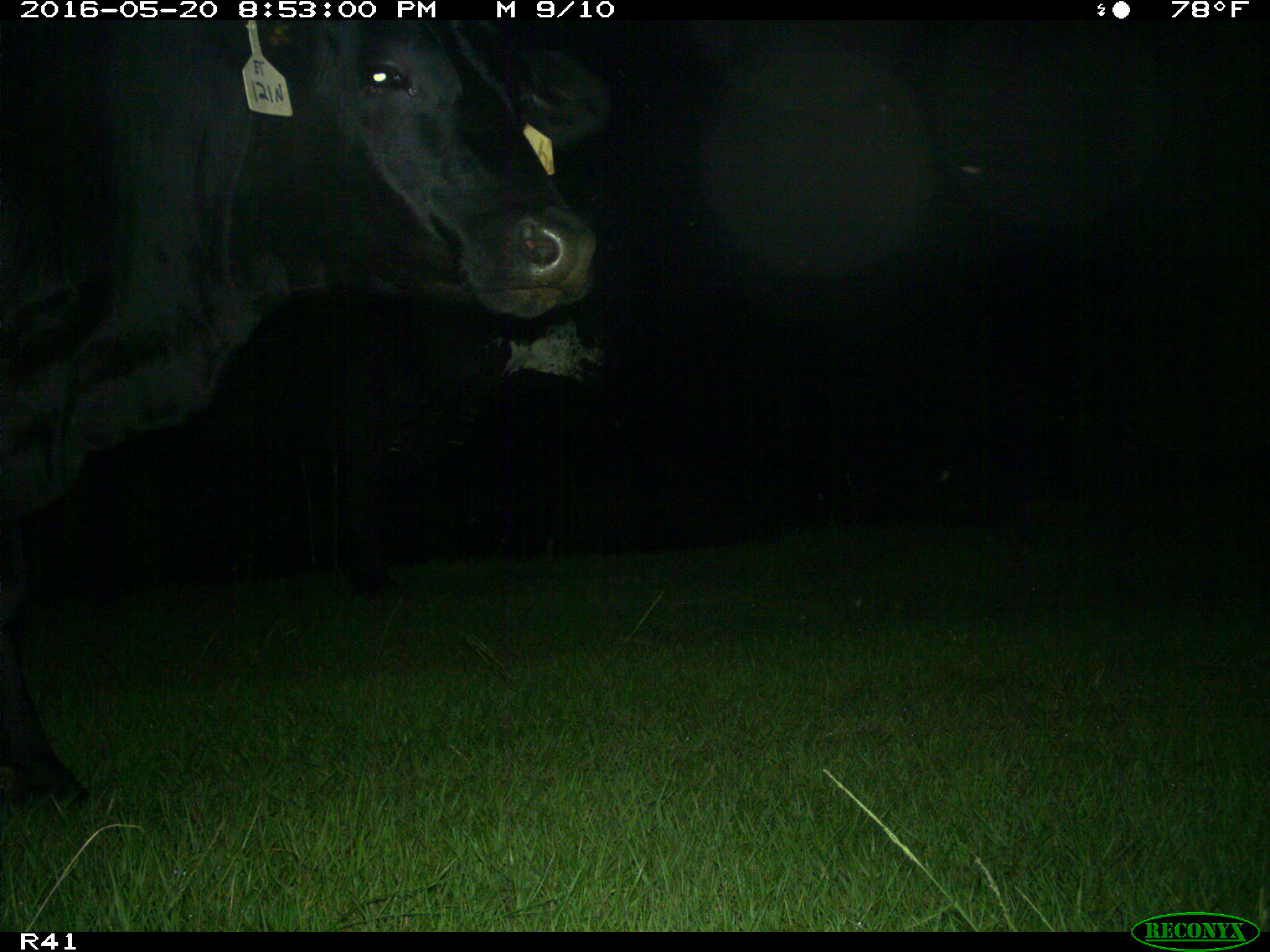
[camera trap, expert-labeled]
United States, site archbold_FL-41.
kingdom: Animalia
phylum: Chordata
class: Mammalia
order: Artiodactyla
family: Bovidae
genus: Bos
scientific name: Bos taurus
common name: domestic cow